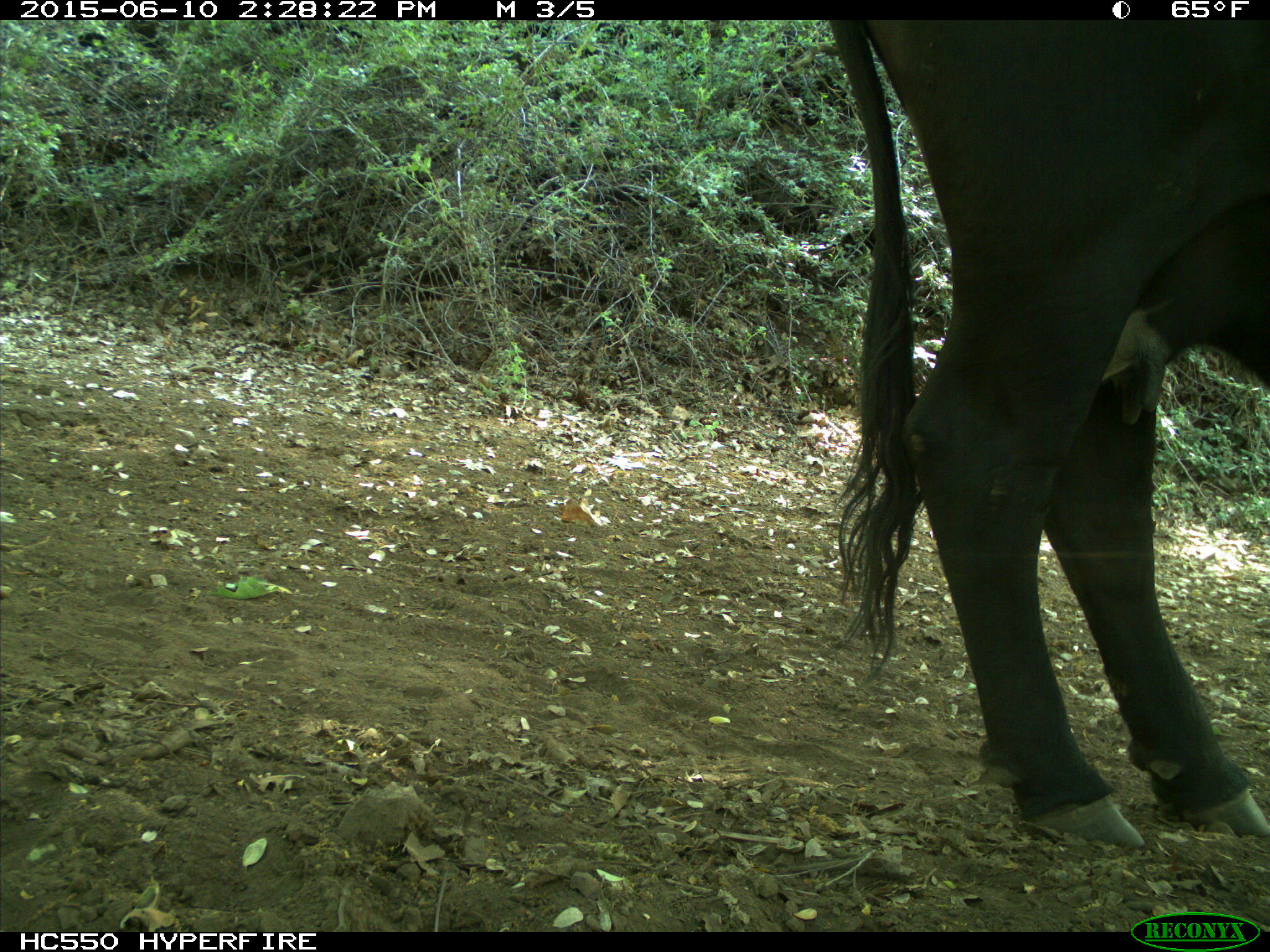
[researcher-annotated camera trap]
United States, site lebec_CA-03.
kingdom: Animalia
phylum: Chordata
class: Mammalia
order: Artiodactyla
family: Bovidae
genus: Bos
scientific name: Bos taurus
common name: domestic cow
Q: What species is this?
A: Bos taurus (domestic cow).